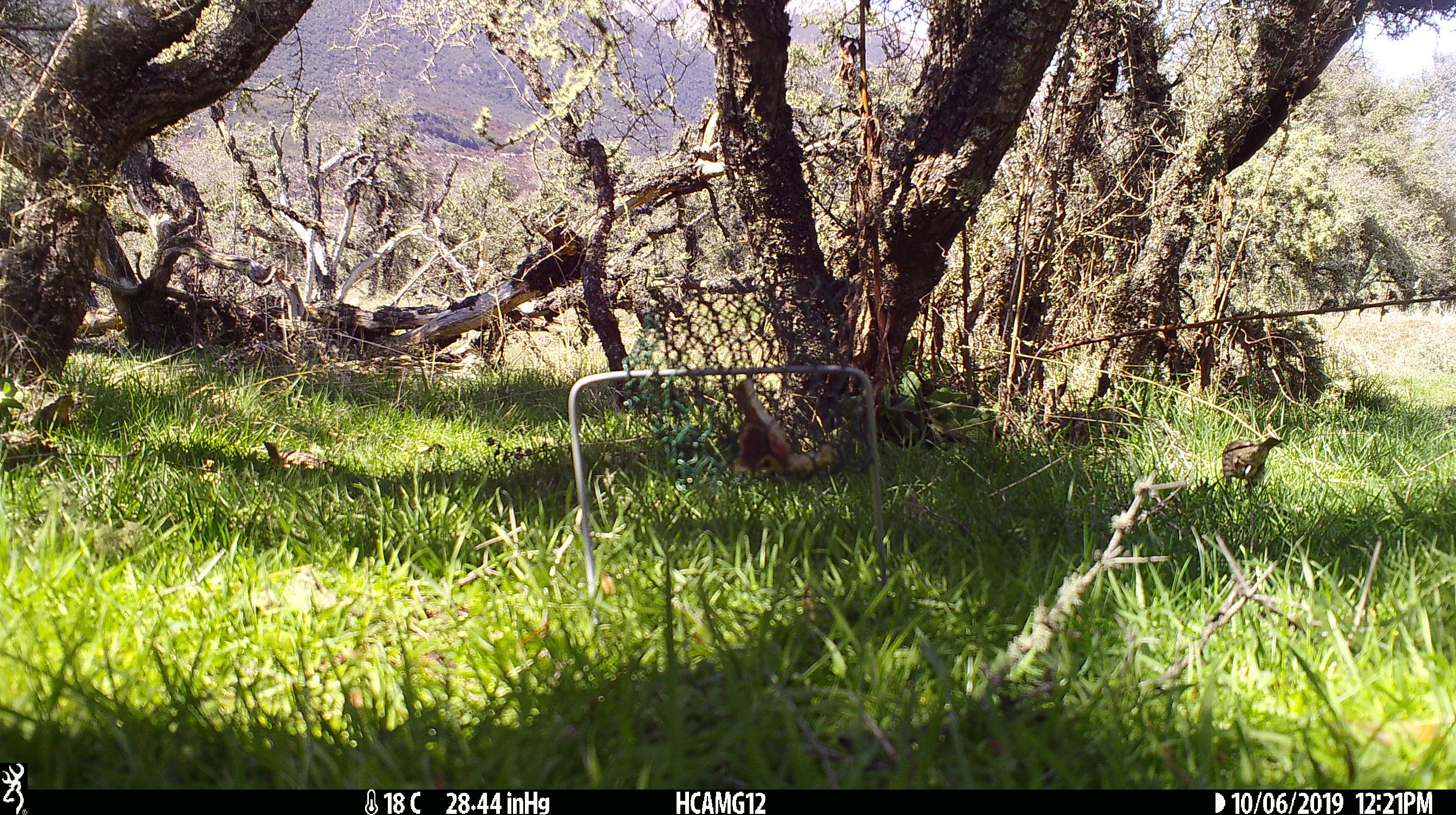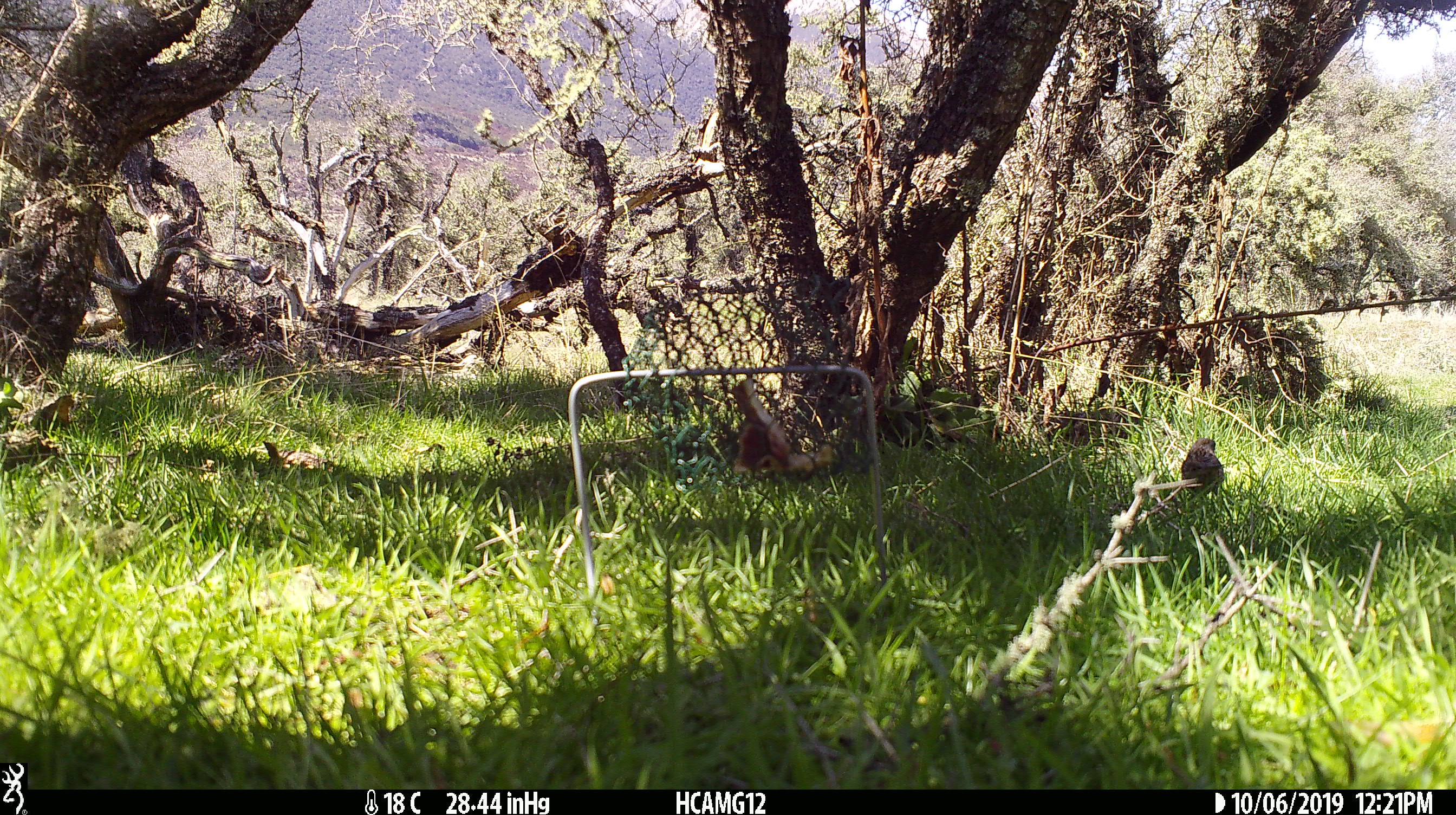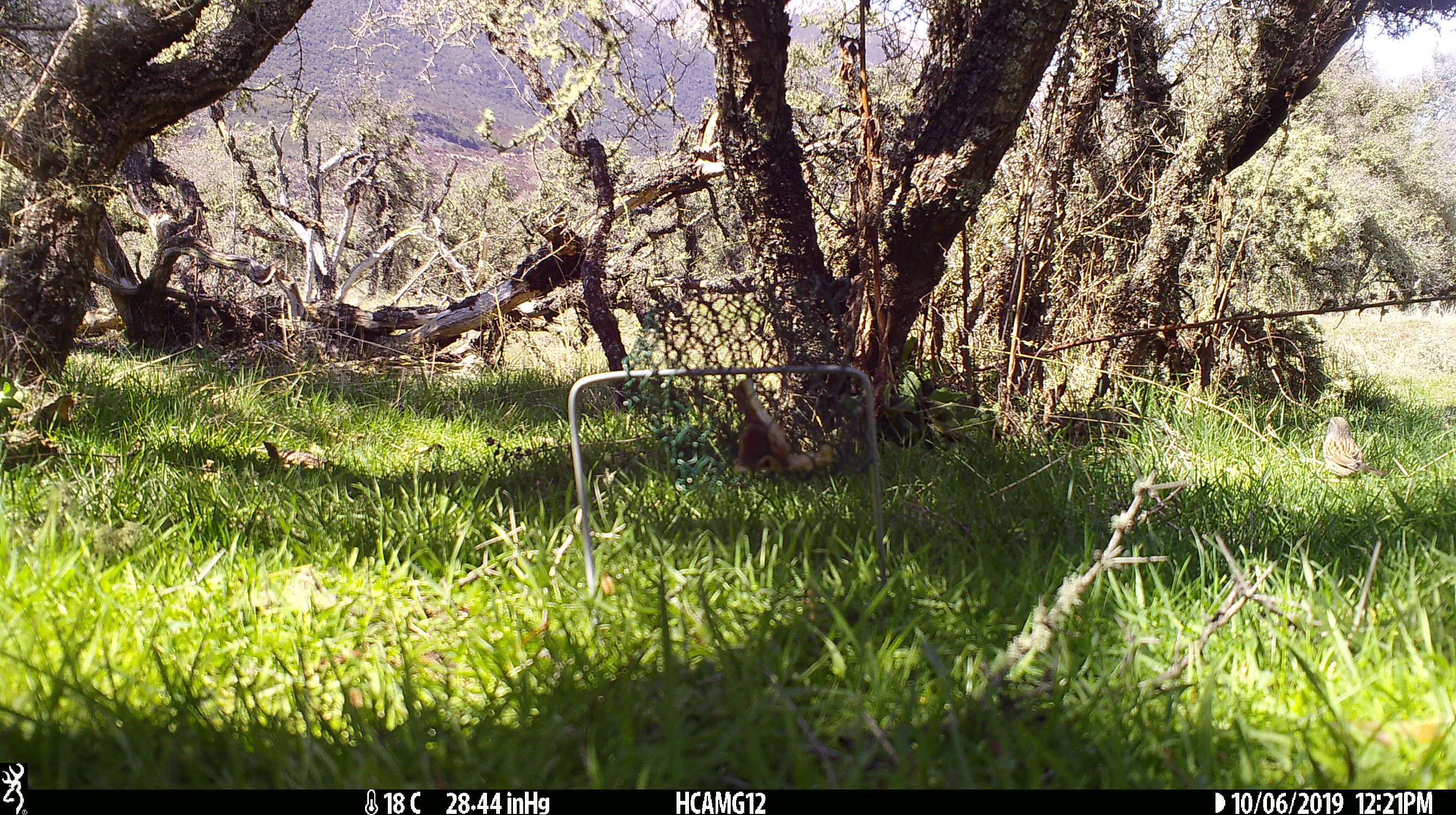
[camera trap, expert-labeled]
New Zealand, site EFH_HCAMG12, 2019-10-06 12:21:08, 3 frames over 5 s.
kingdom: Animalia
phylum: Chordata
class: Aves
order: Passeriformes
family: Turdidae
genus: Turdus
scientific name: Turdus philomelos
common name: song thrush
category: thrush